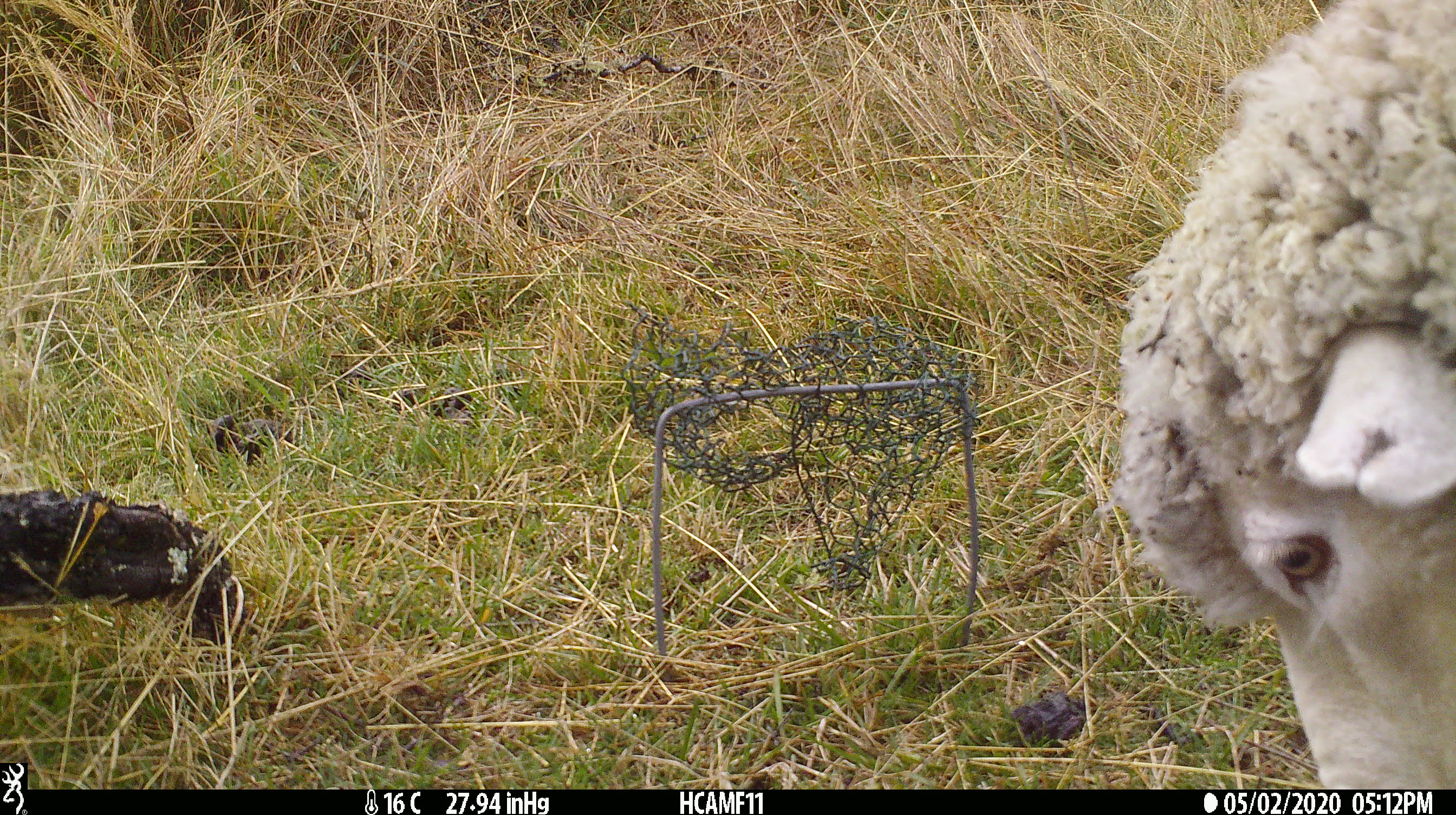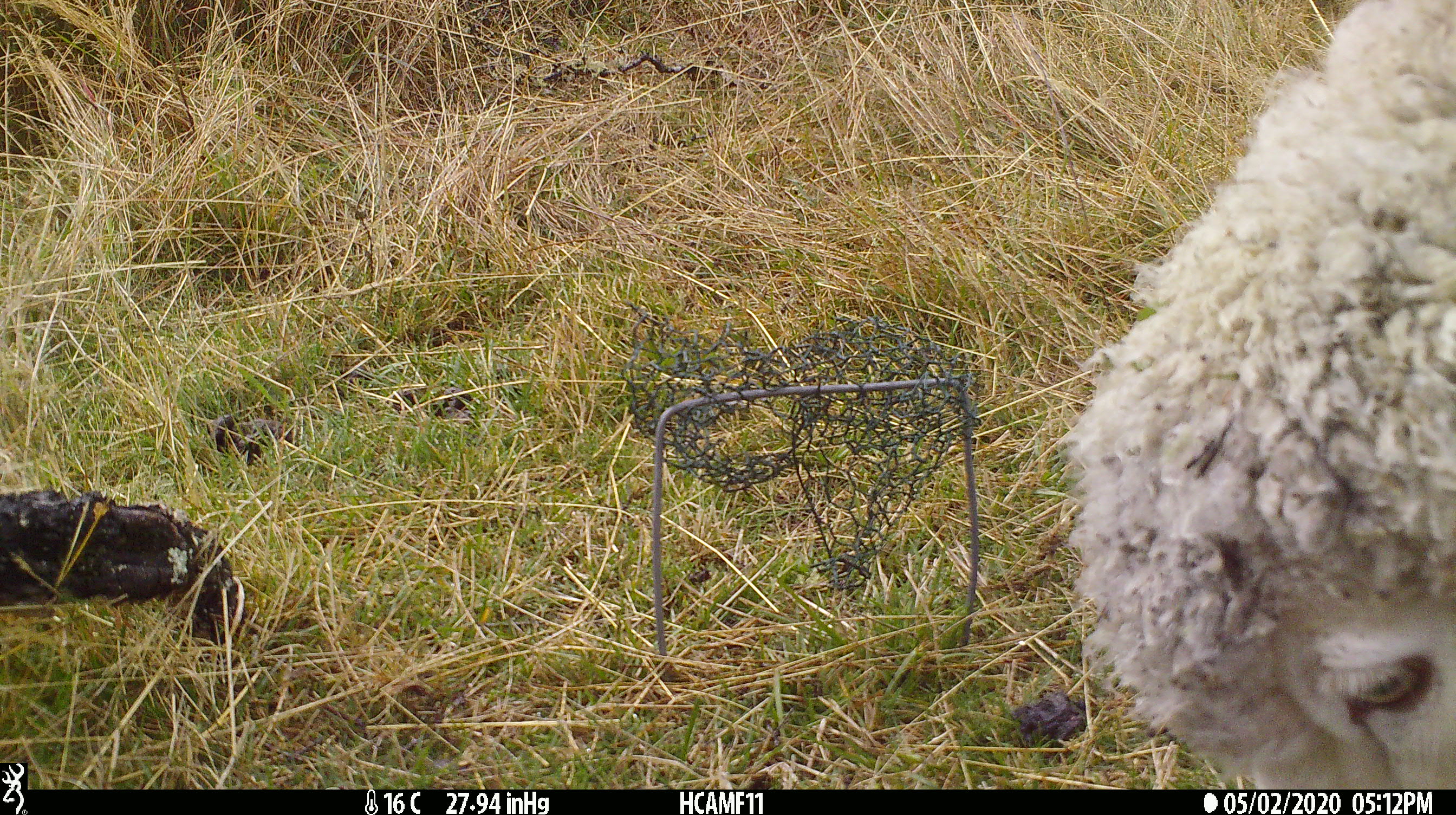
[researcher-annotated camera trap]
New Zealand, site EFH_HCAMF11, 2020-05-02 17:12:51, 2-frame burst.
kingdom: Animalia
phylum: Chordata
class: Mammalia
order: Artiodactyla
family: Bovidae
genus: Ovis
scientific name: Ovis aries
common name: domestic sheep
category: sheep